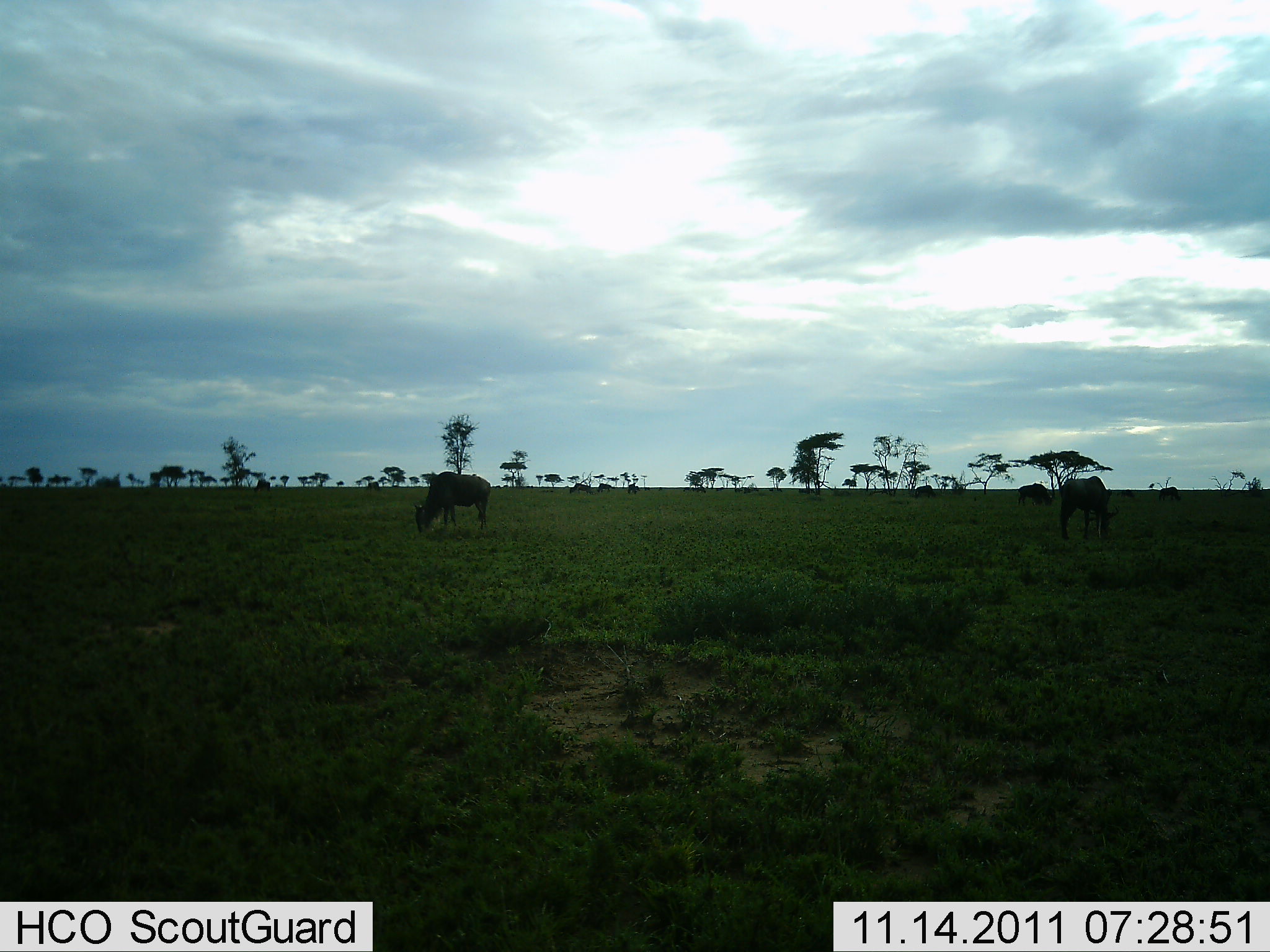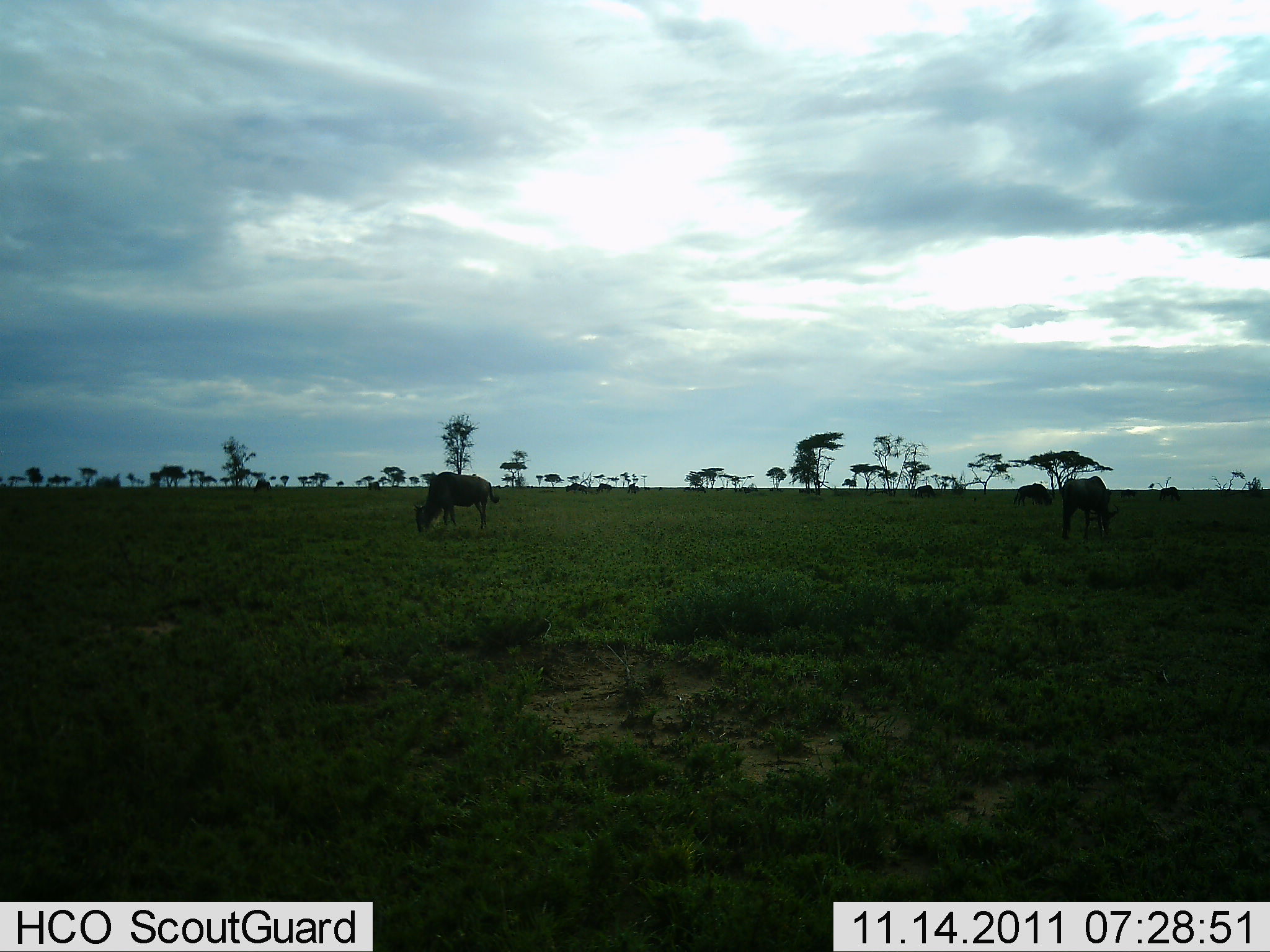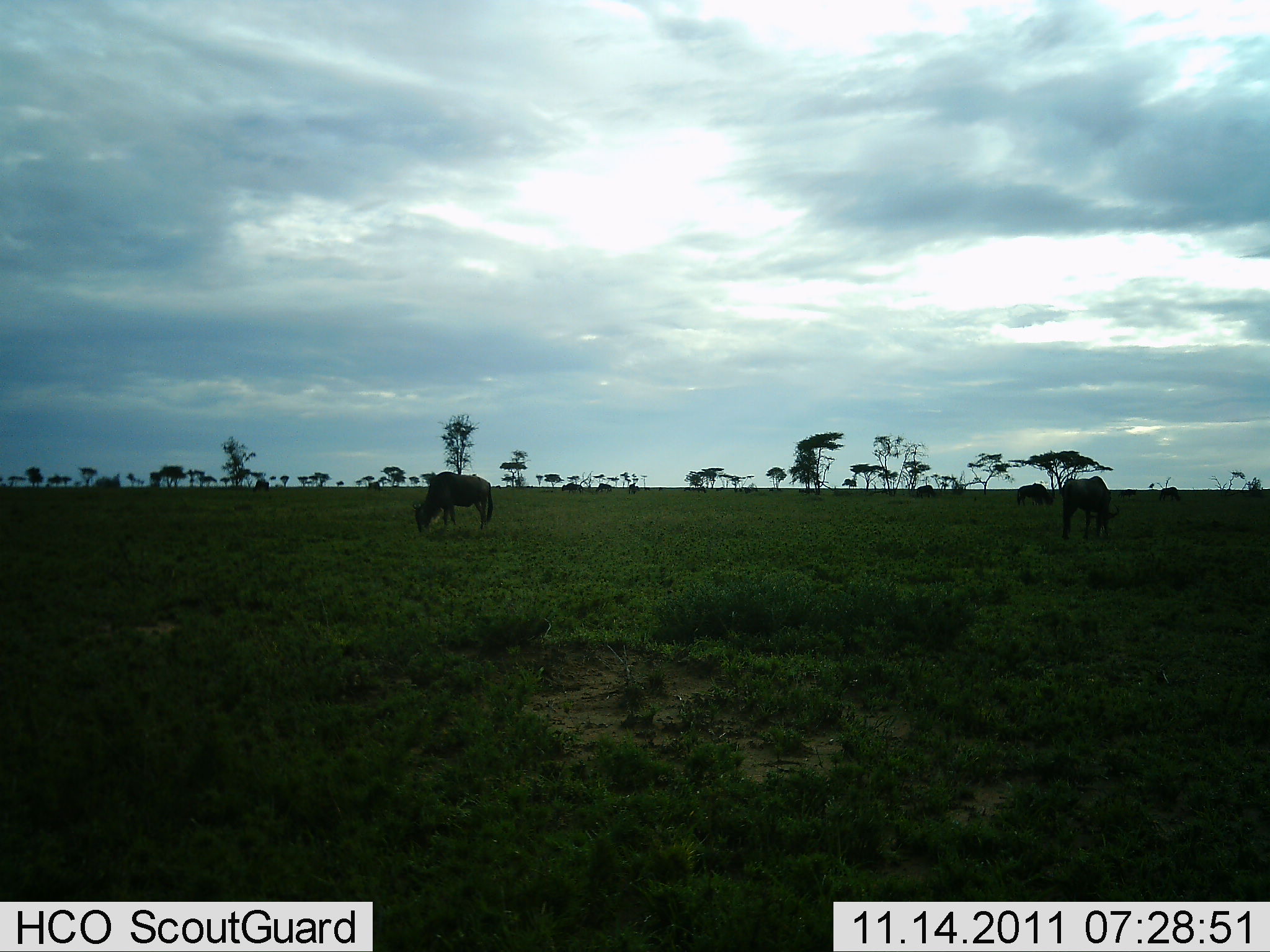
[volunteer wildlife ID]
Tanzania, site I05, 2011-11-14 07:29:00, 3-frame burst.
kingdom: Animalia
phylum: Chordata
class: Mammalia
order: Artiodactyla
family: Bovidae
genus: Connochaetes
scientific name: Connochaetes taurinus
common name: blue wildebeest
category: wildebeest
Wildebeest (blue wildebeest) (Connochaetes taurinus), count 5. Behavior (volunteer vote fractions): standing 33%, resting 0%, moving 20%, interacting 0%. Young present (vote fraction): 0%. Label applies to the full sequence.